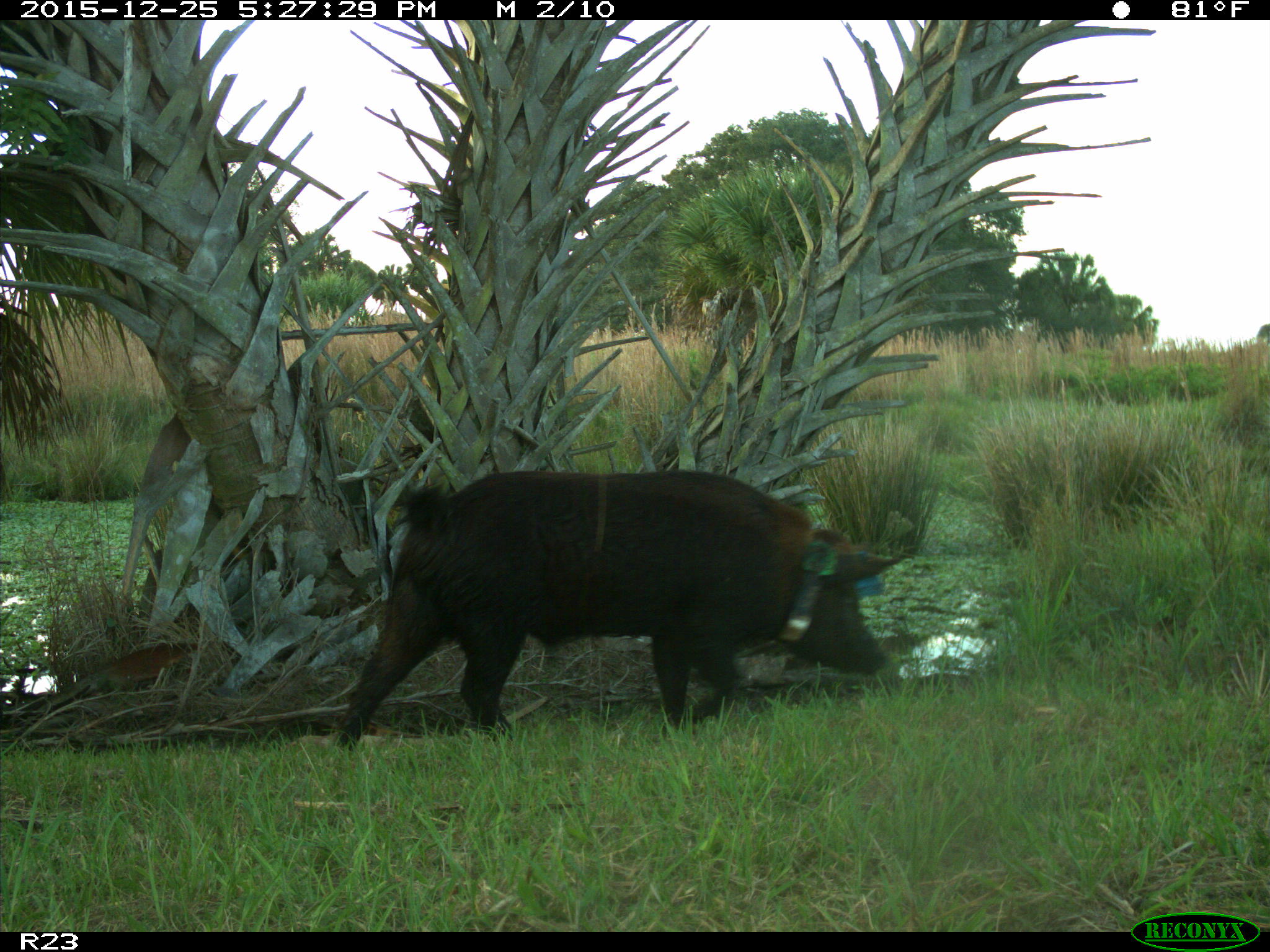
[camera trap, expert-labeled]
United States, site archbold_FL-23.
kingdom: Animalia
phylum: Chordata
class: Mammalia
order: Artiodactyla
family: Suidae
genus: Sus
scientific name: Sus scrofa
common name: wild boar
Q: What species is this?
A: Sus scrofa (wild boar).